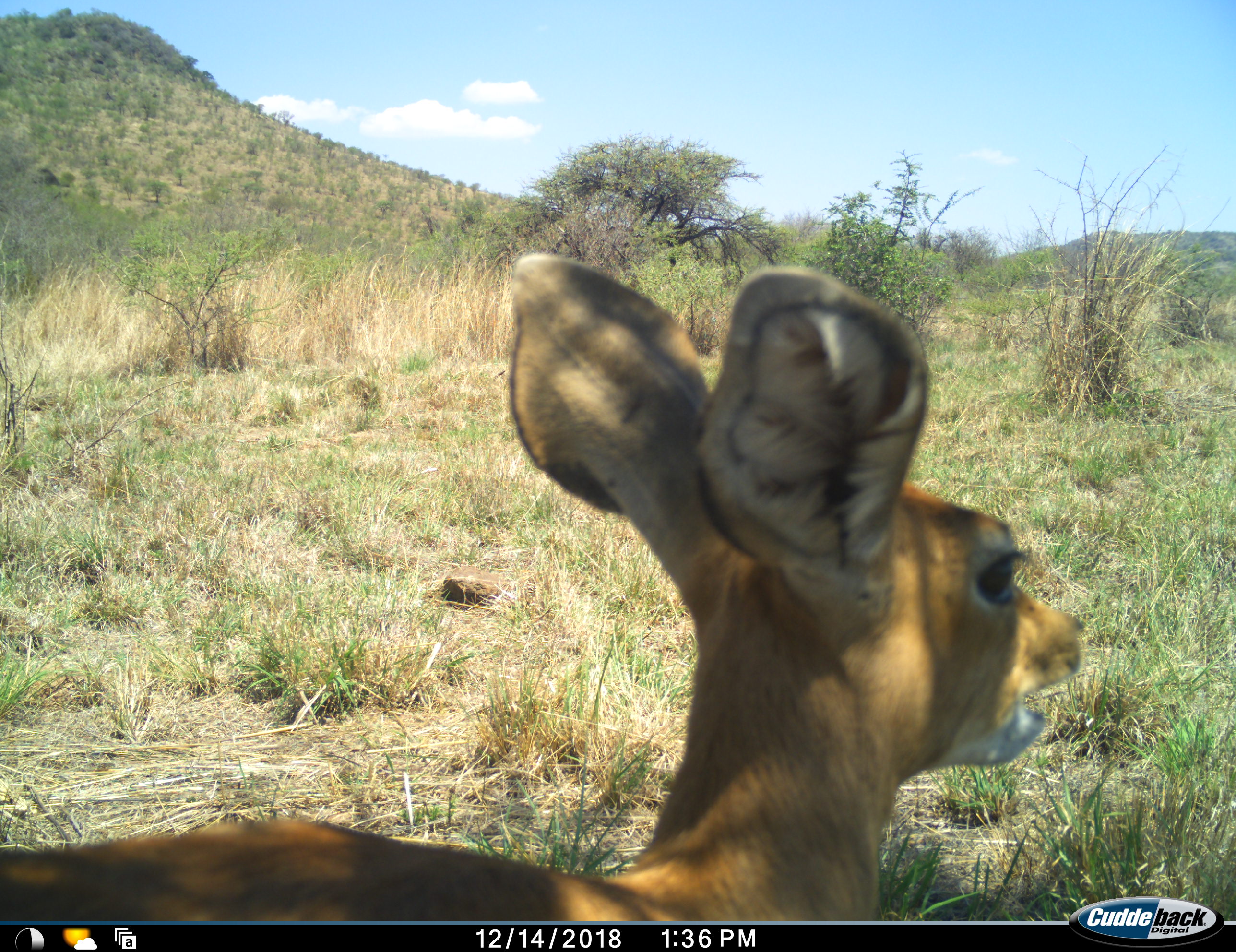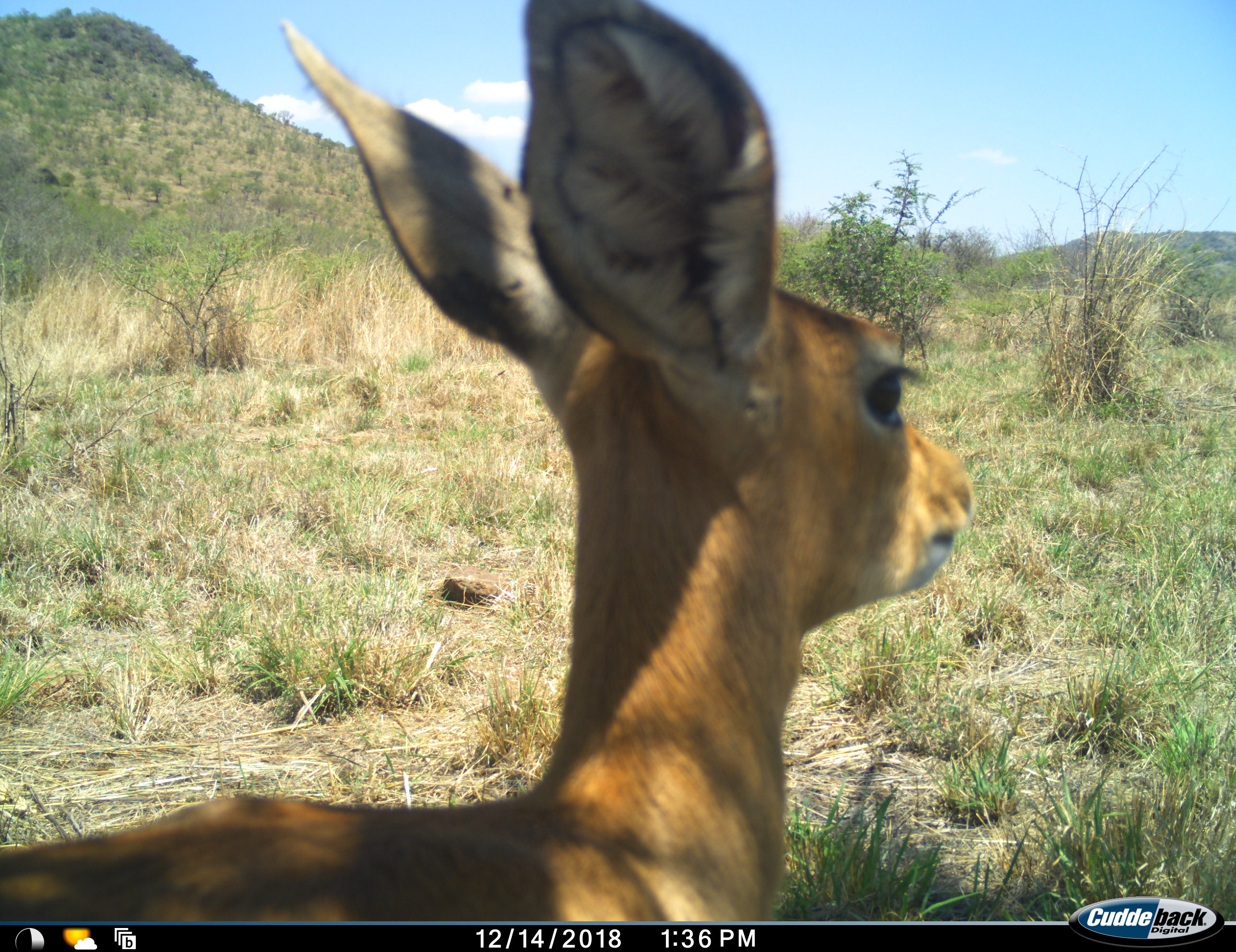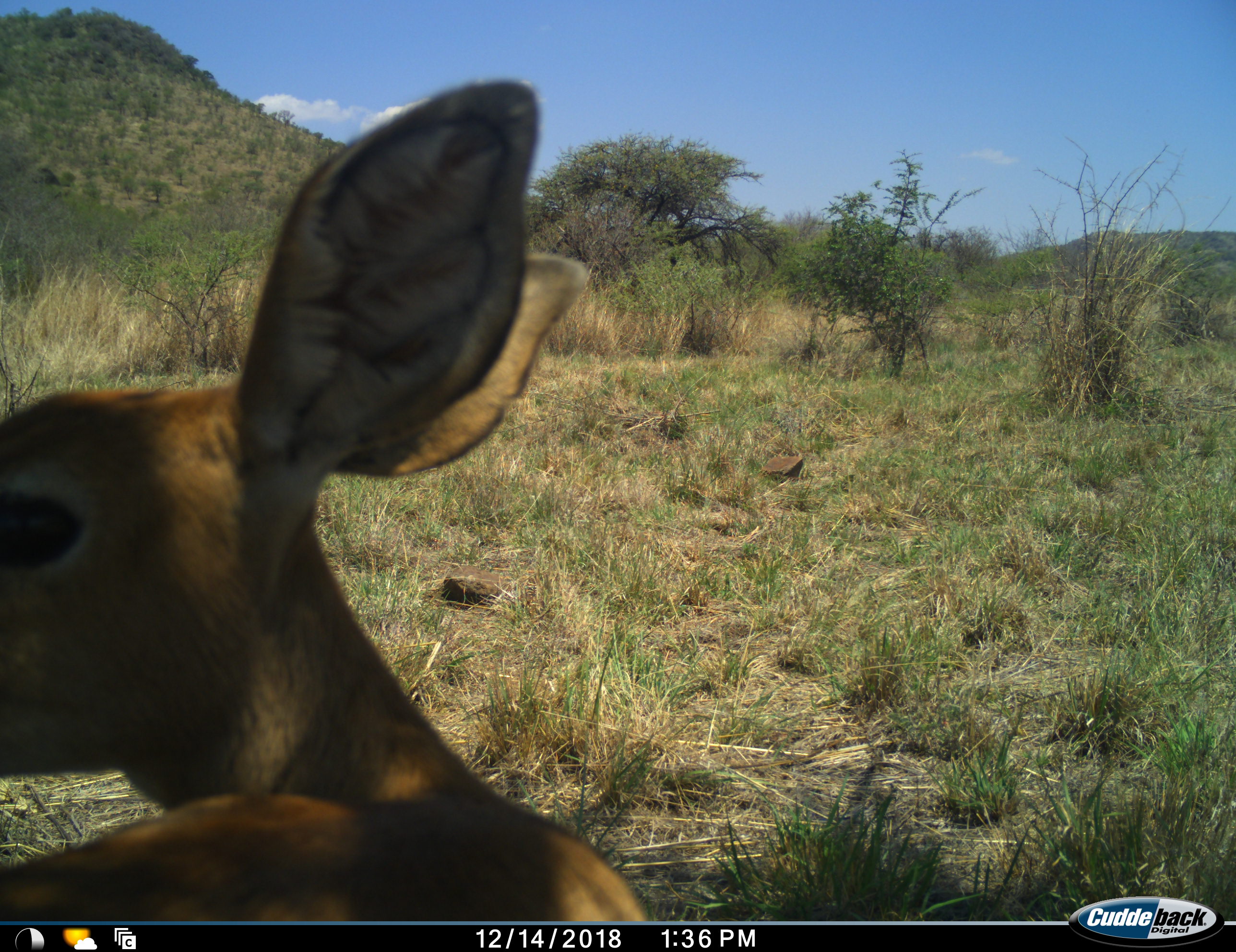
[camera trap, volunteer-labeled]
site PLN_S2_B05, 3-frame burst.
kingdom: Animalia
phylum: Chordata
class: Mammalia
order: Artiodactyla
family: Bovidae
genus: Raphicerus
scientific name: Raphicerus campestris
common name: steenbok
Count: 1.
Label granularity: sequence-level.